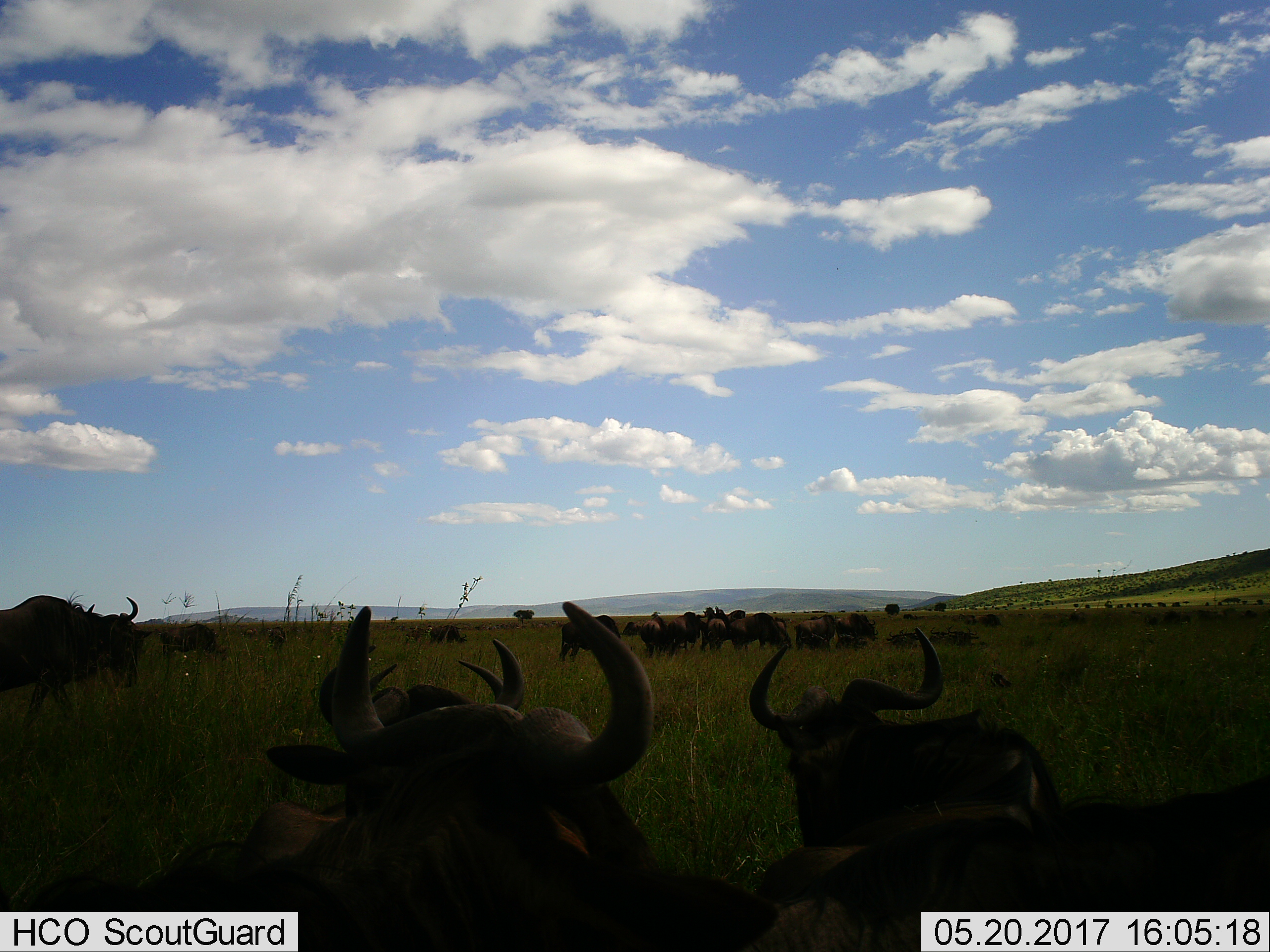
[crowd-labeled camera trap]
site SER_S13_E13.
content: unidentified animal